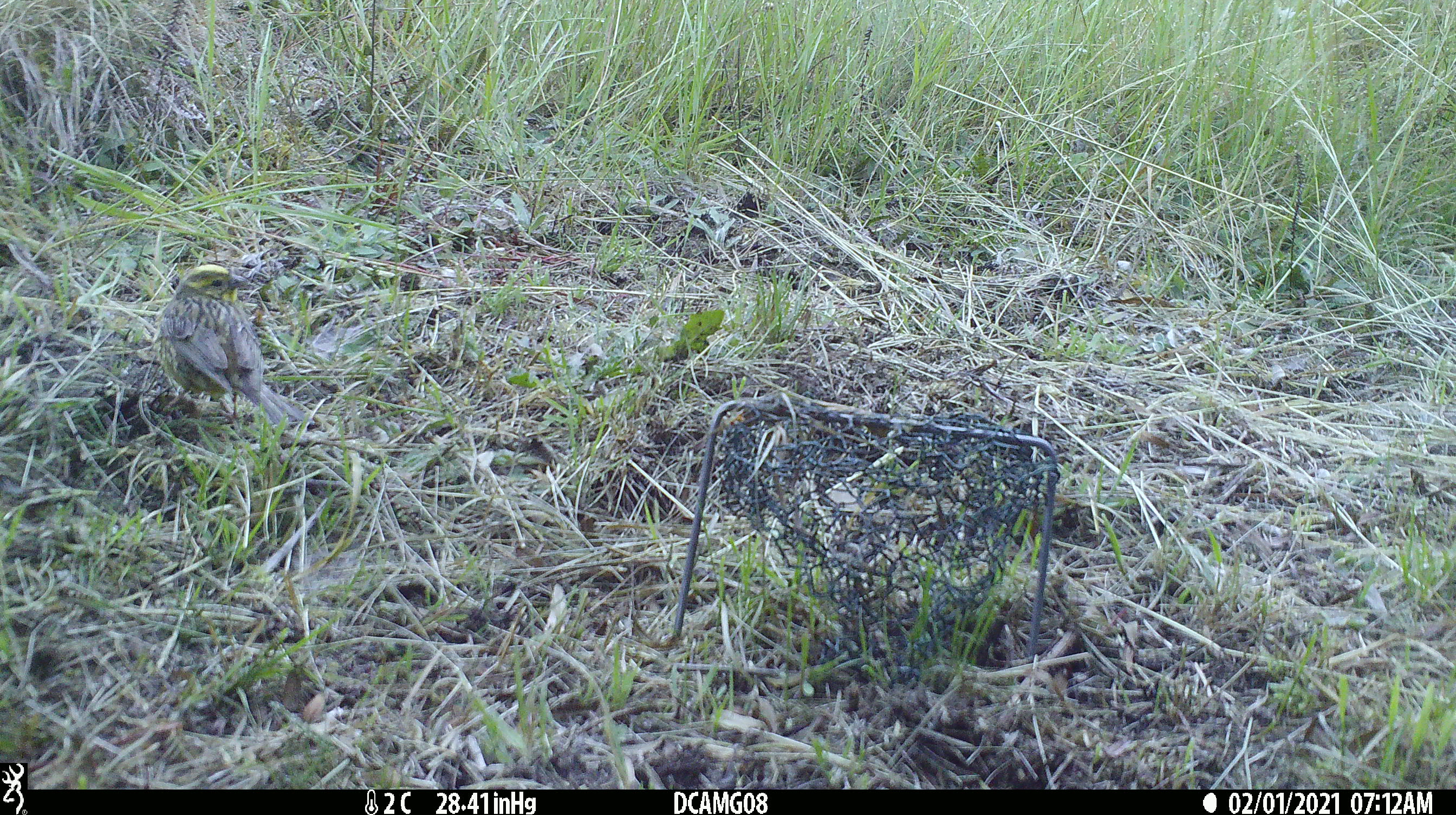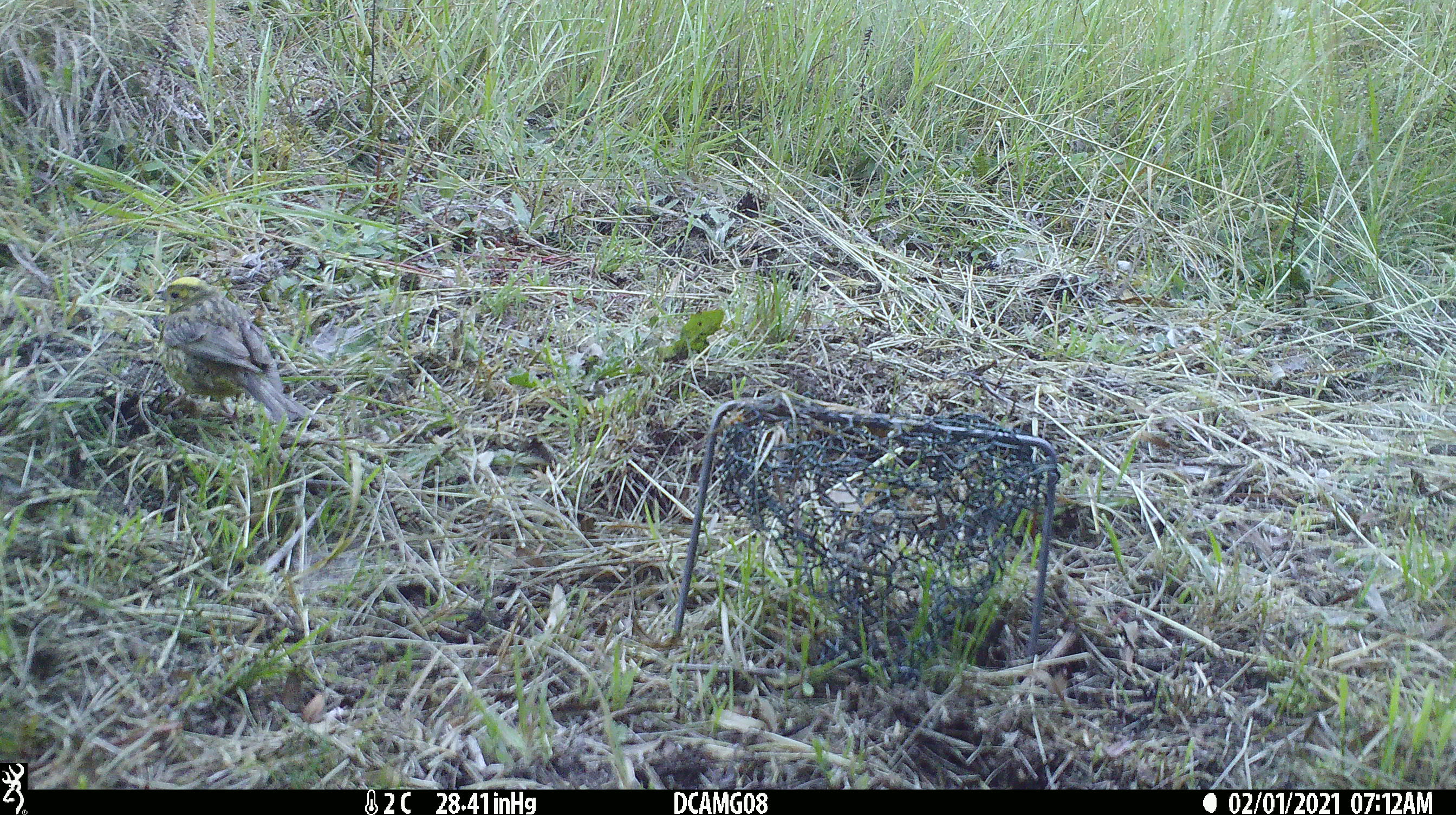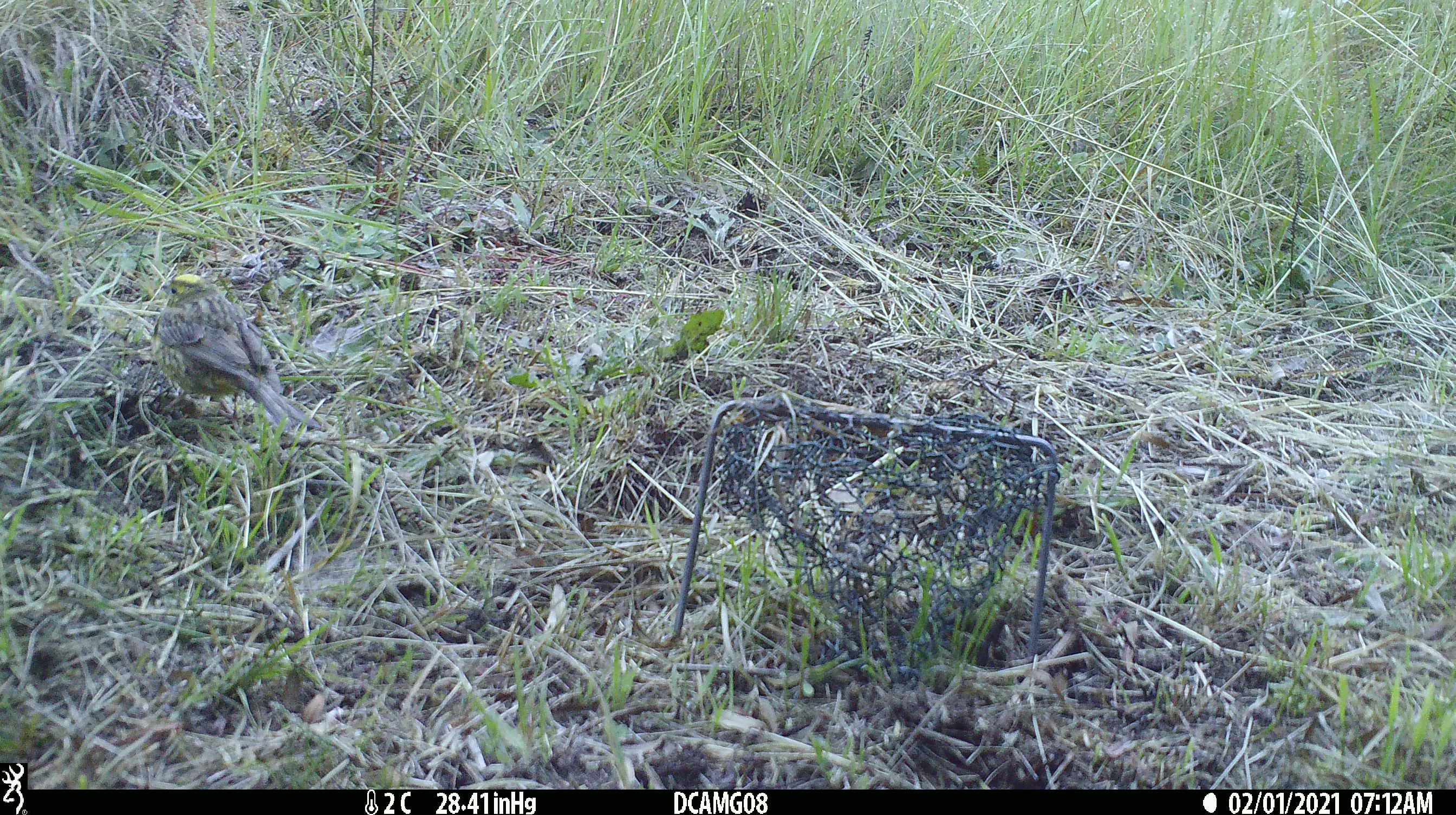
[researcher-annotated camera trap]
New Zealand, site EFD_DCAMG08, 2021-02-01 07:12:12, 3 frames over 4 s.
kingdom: Animalia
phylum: Chordata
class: Aves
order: Passeriformes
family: Emberizidae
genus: Emberiza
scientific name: Emberiza citrinella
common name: yellowhammer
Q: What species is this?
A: Yellowhammer (Emberiza citrinella).